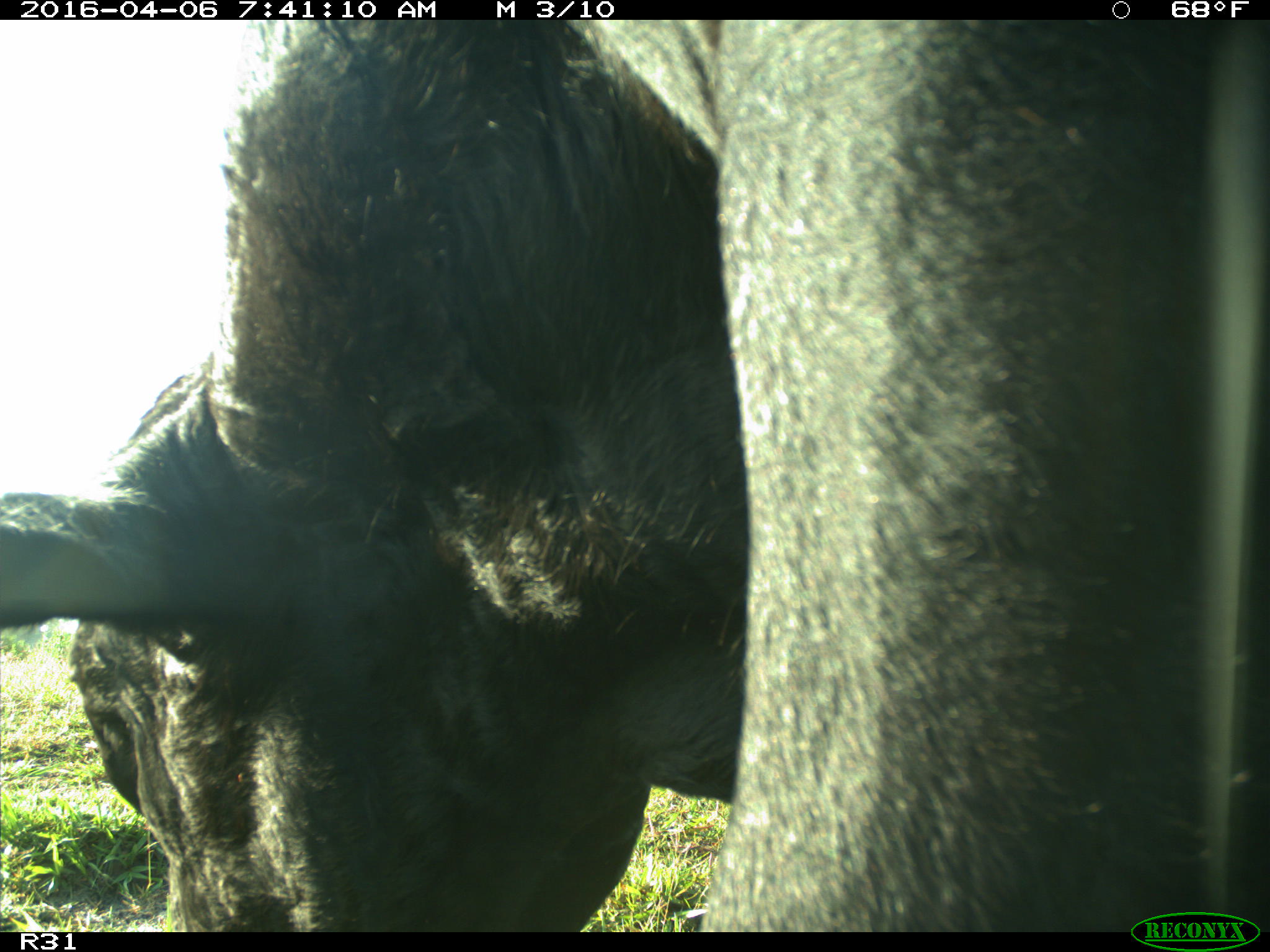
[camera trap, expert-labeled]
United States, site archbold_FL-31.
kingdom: Animalia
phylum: Chordata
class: Mammalia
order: Artiodactyla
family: Bovidae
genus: Bos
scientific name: Bos taurus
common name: domestic cow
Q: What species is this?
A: Bos taurus (domestic cow).